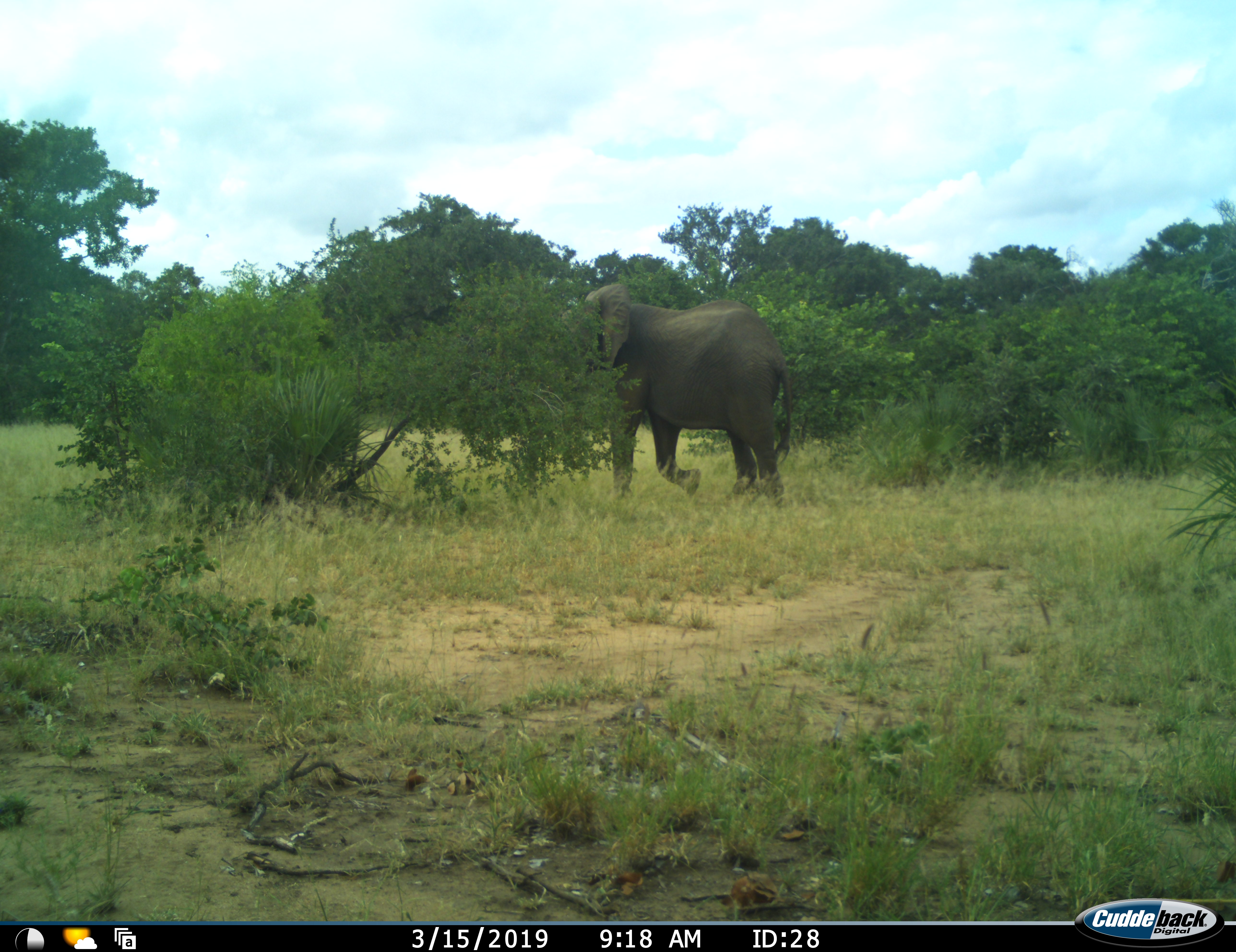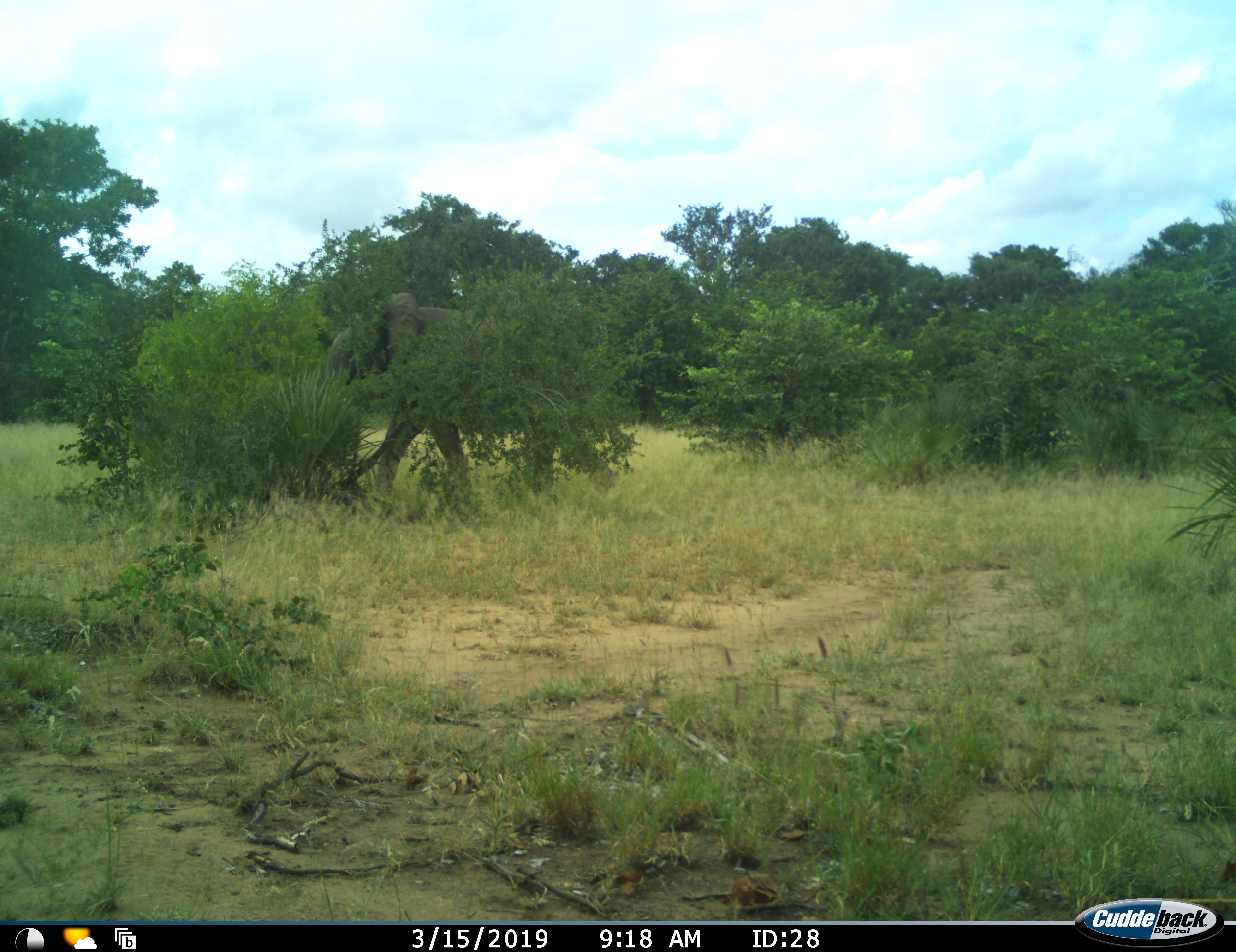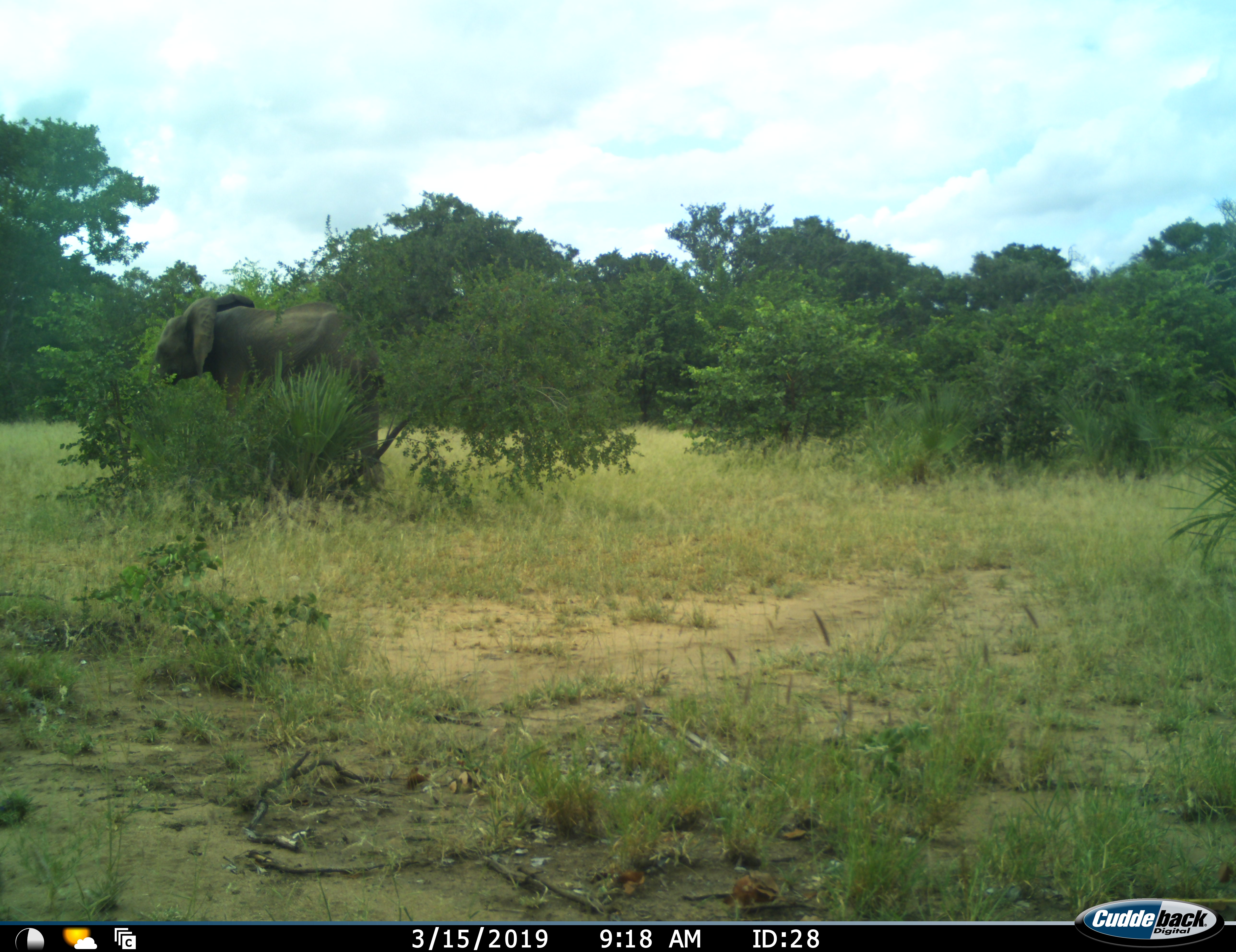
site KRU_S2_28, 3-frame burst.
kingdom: Animalia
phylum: Chordata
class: Mammalia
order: Proboscidea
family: Elephantidae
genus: Loxodonta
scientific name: Loxodonta africana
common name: african bush elephant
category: elephant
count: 1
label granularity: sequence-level